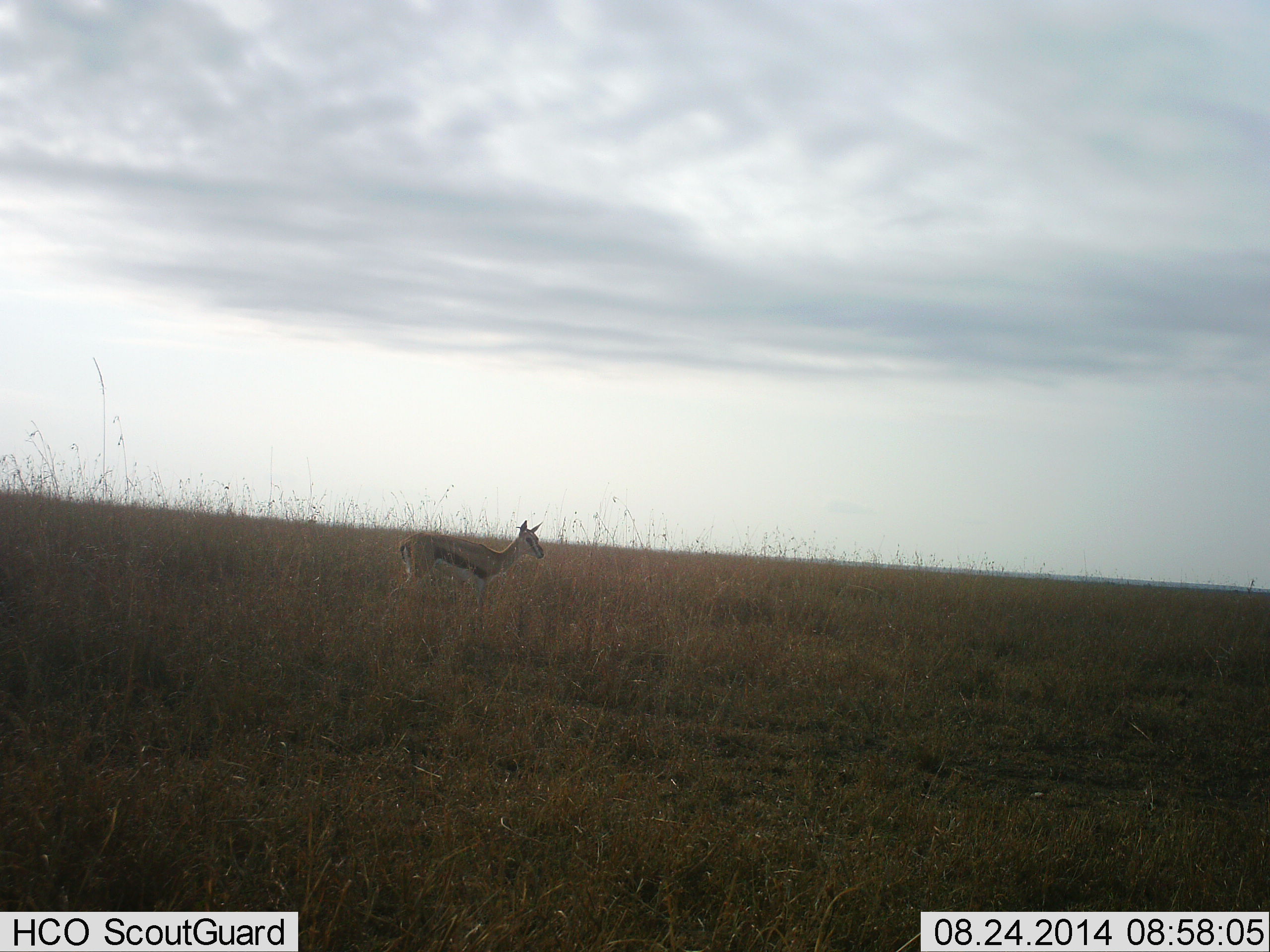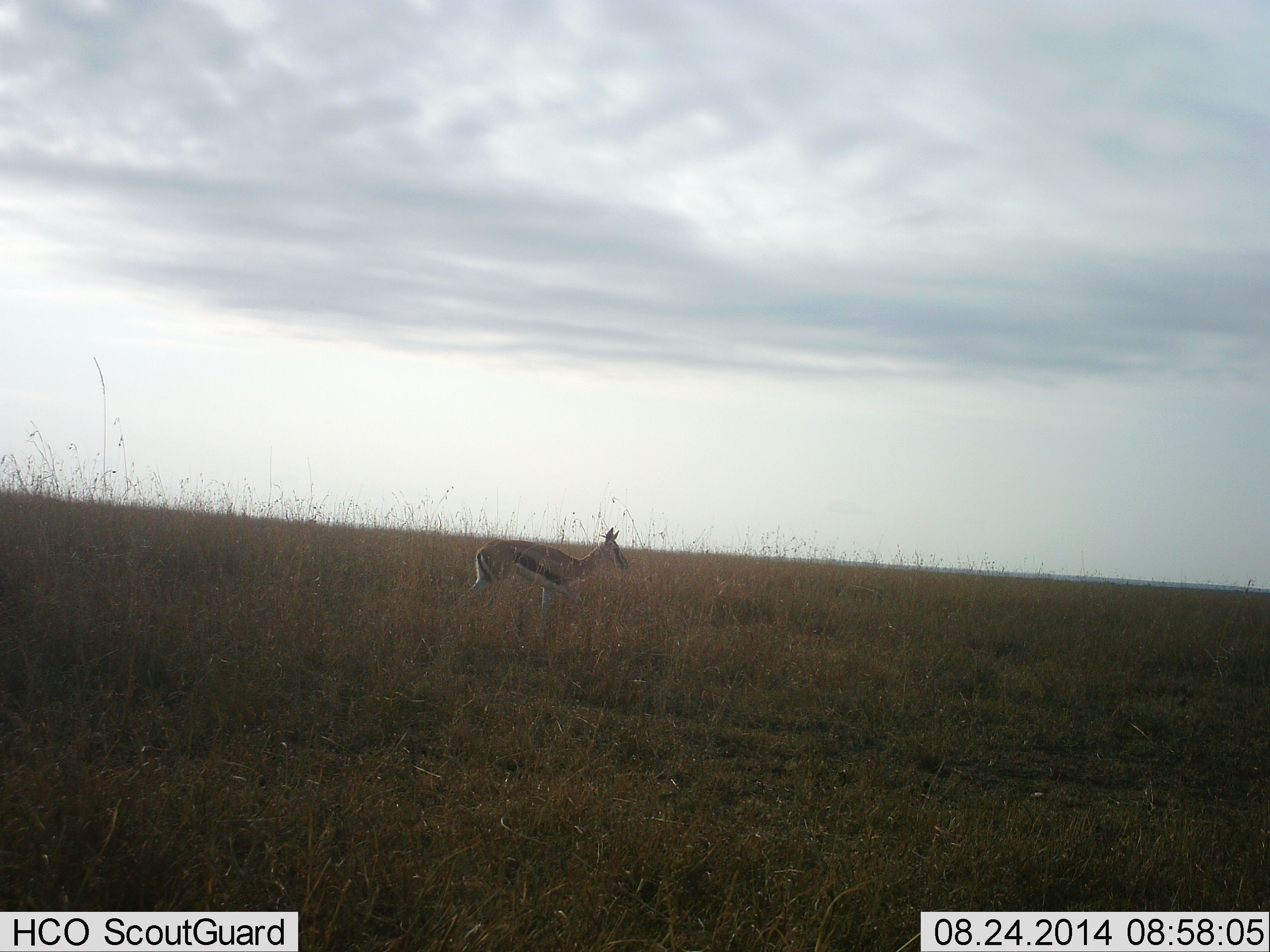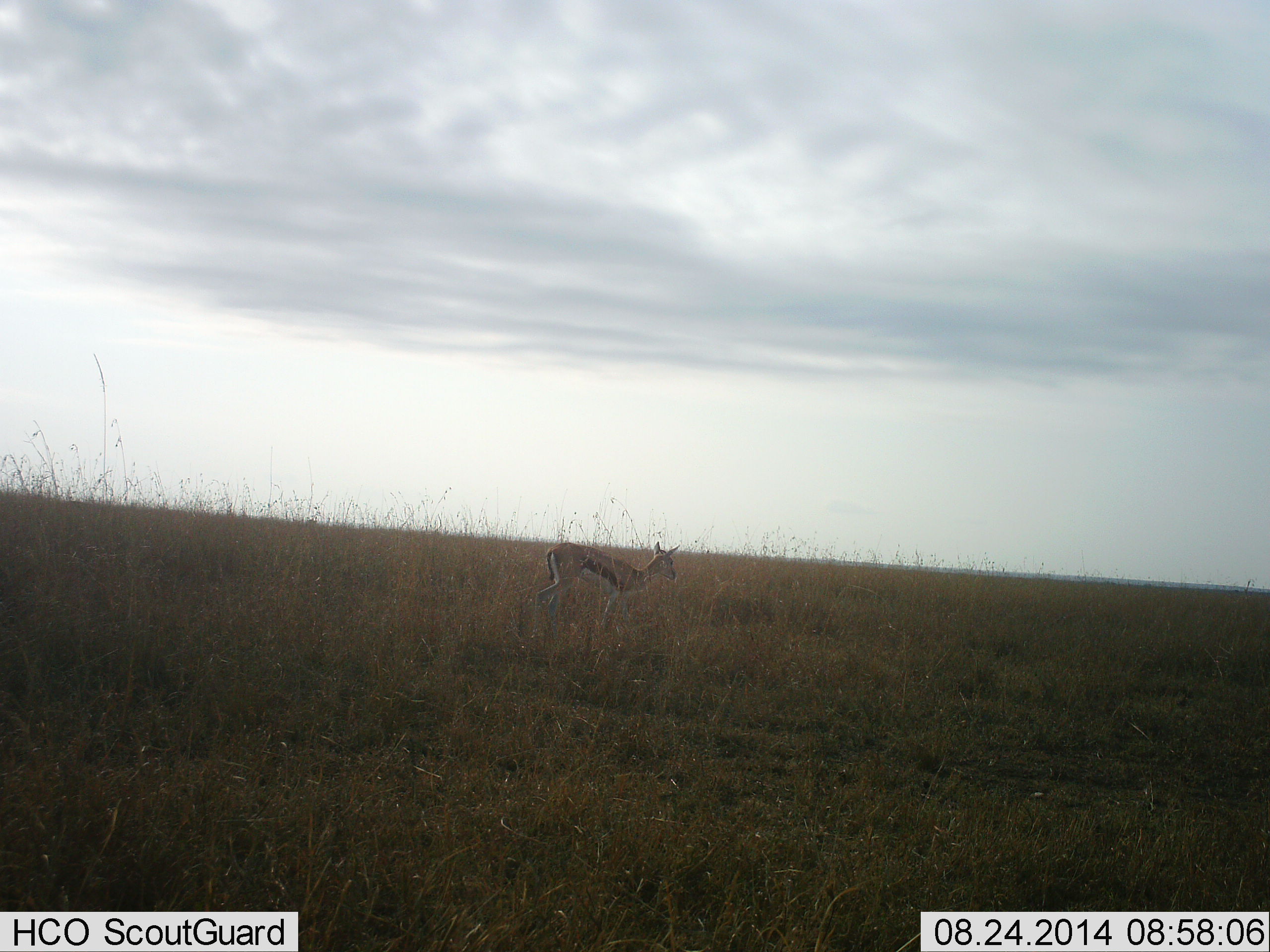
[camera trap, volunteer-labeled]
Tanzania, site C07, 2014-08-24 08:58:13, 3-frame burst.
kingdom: Animalia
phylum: Chordata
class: Mammalia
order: Artiodactyla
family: Bovidae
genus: Eudorcas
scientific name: Eudorcas thomsonii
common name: thomson's gazelle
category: gazellethomsons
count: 1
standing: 20%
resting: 0%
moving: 80%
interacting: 0%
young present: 0%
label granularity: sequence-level